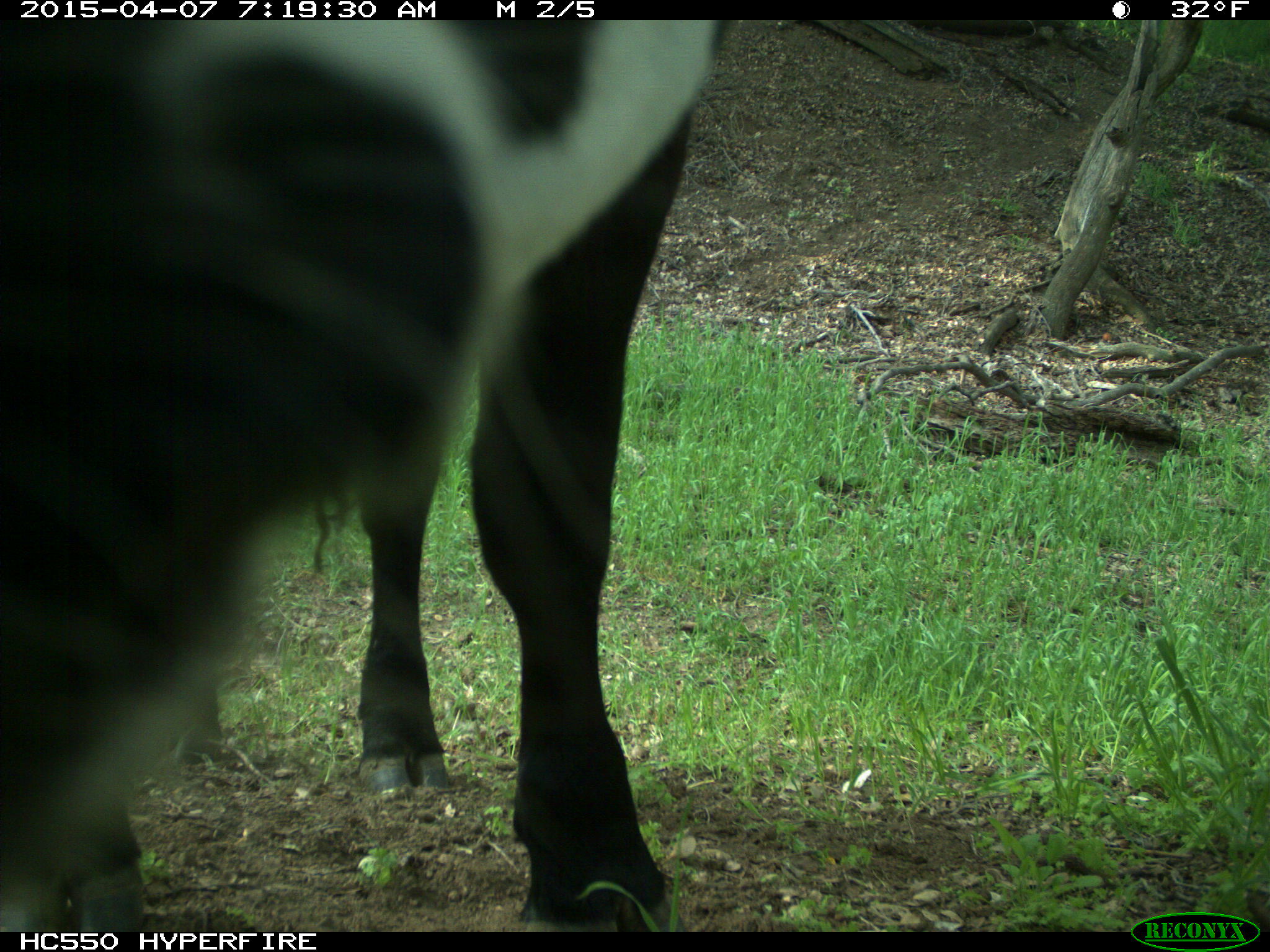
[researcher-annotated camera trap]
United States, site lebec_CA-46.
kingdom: Animalia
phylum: Chordata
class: Mammalia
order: Artiodactyla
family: Bovidae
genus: Bos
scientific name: Bos taurus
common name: domestic cow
Bos taurus (domestic cow).